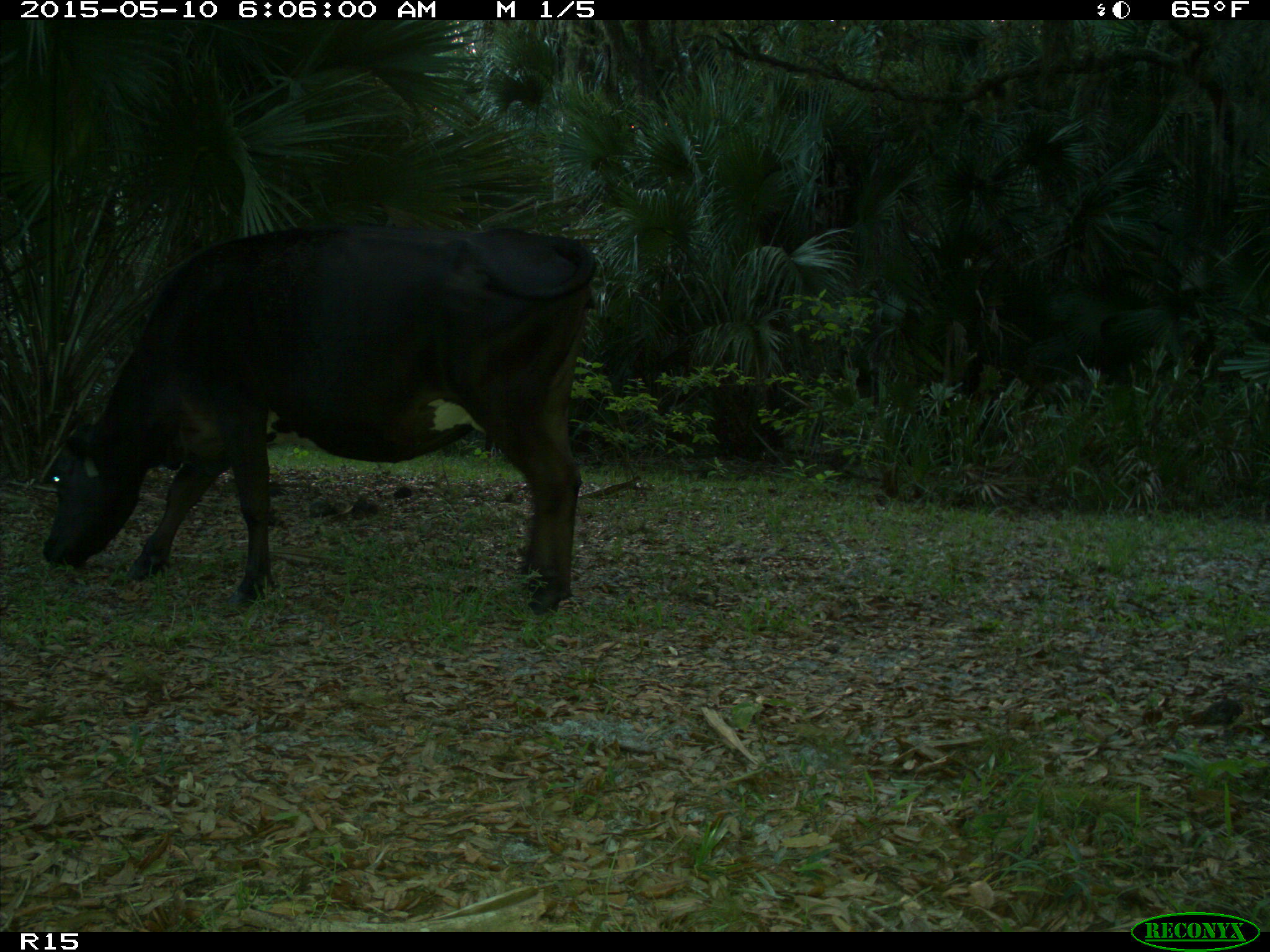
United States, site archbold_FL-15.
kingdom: Animalia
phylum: Chordata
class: Mammalia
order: Artiodactyla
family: Bovidae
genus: Bos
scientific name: Bos taurus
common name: domestic cow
Bos taurus (domestic cow).